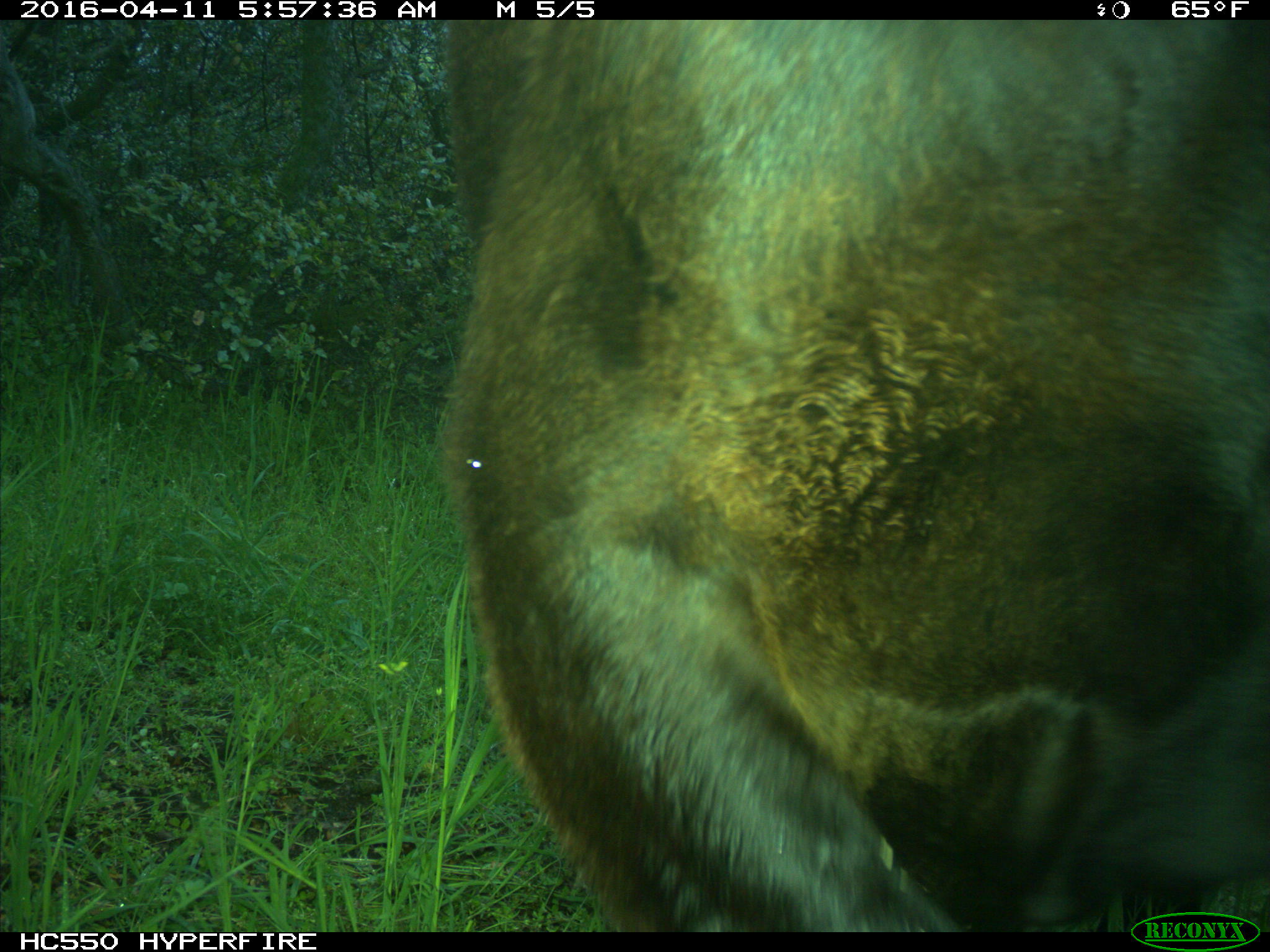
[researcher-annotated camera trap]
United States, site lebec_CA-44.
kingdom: Animalia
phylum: Chordata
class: Mammalia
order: Artiodactyla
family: Bovidae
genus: Bos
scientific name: Bos taurus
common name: domestic cow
Bos taurus (domestic cow).